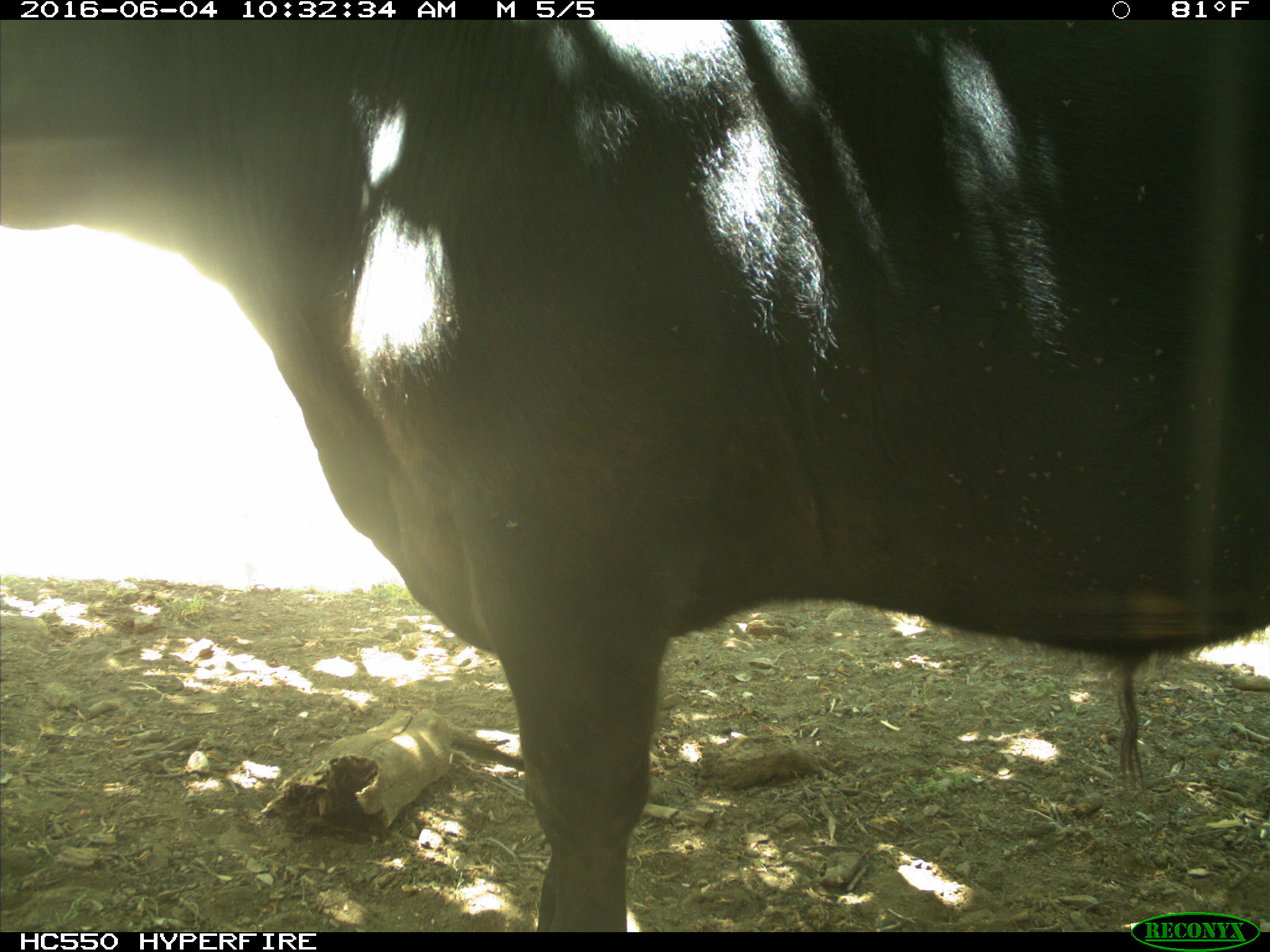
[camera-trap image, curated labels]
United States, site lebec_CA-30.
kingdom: Animalia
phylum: Chordata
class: Mammalia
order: Artiodactyla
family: Bovidae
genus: Bos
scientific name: Bos taurus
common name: domestic cow